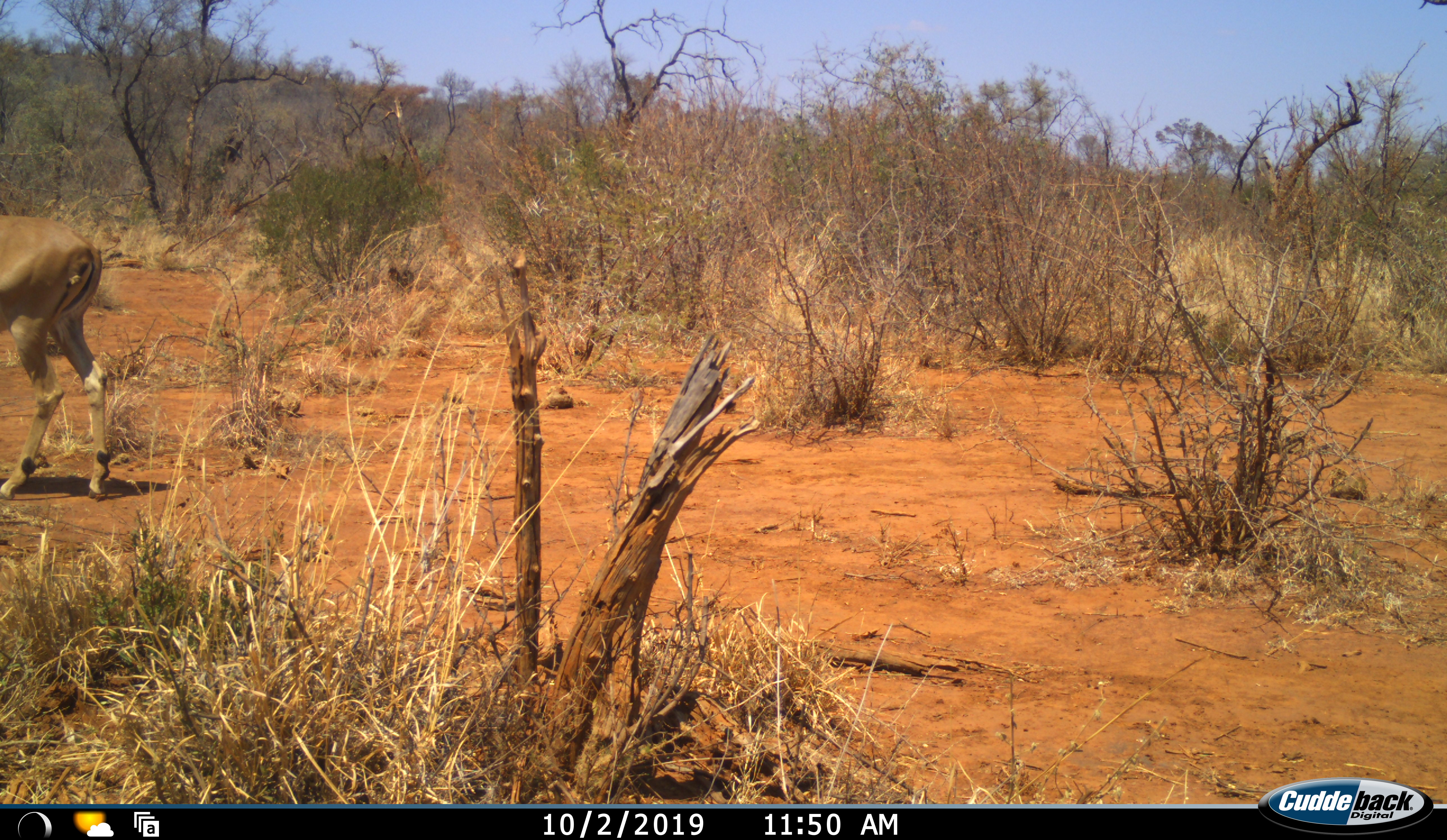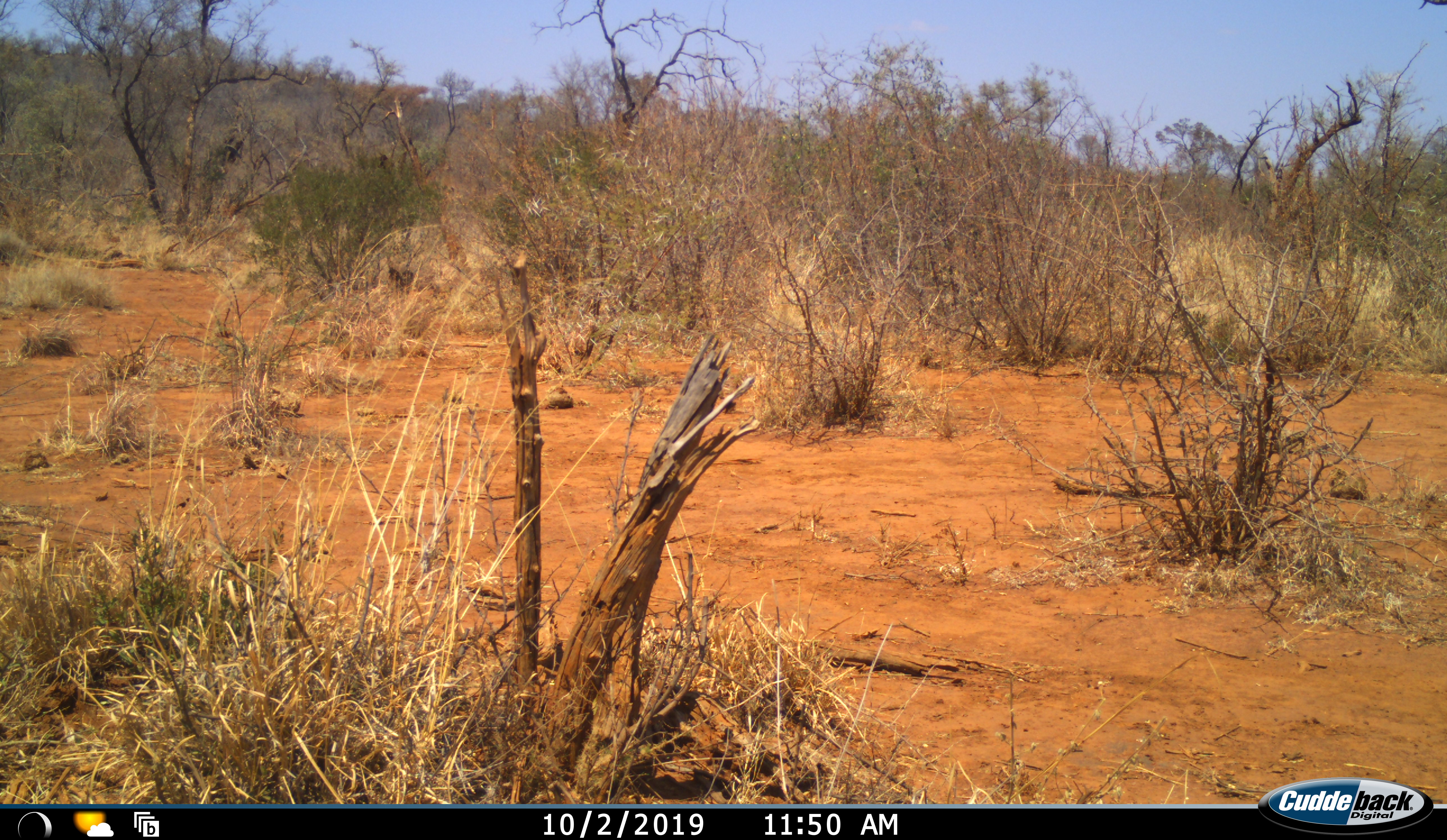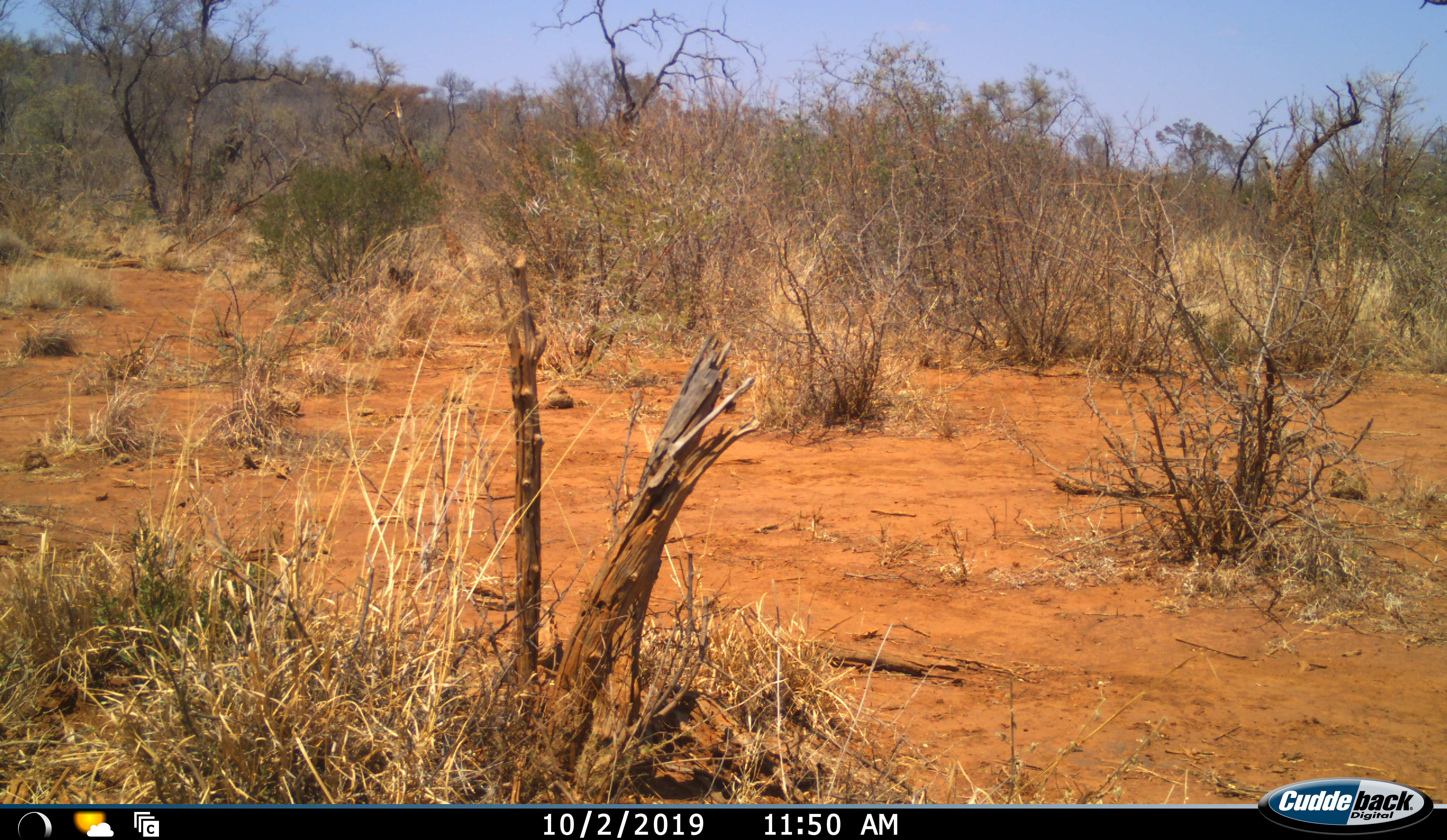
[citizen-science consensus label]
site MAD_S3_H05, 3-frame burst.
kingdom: Animalia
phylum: Chordata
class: Mammalia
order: Artiodactyla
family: Bovidae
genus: Aepyceros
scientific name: Aepyceros melampus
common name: impala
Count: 1.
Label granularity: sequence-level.